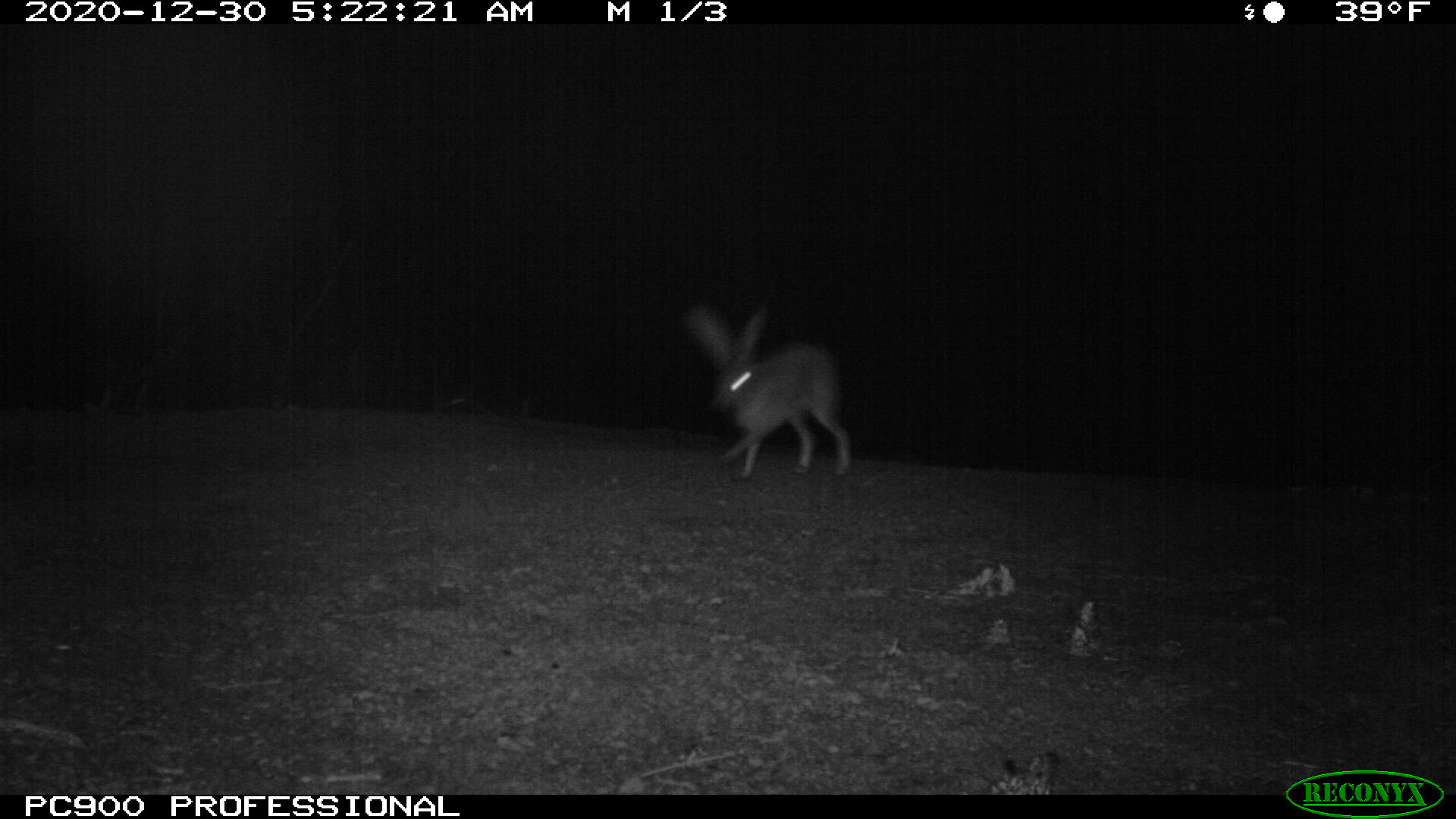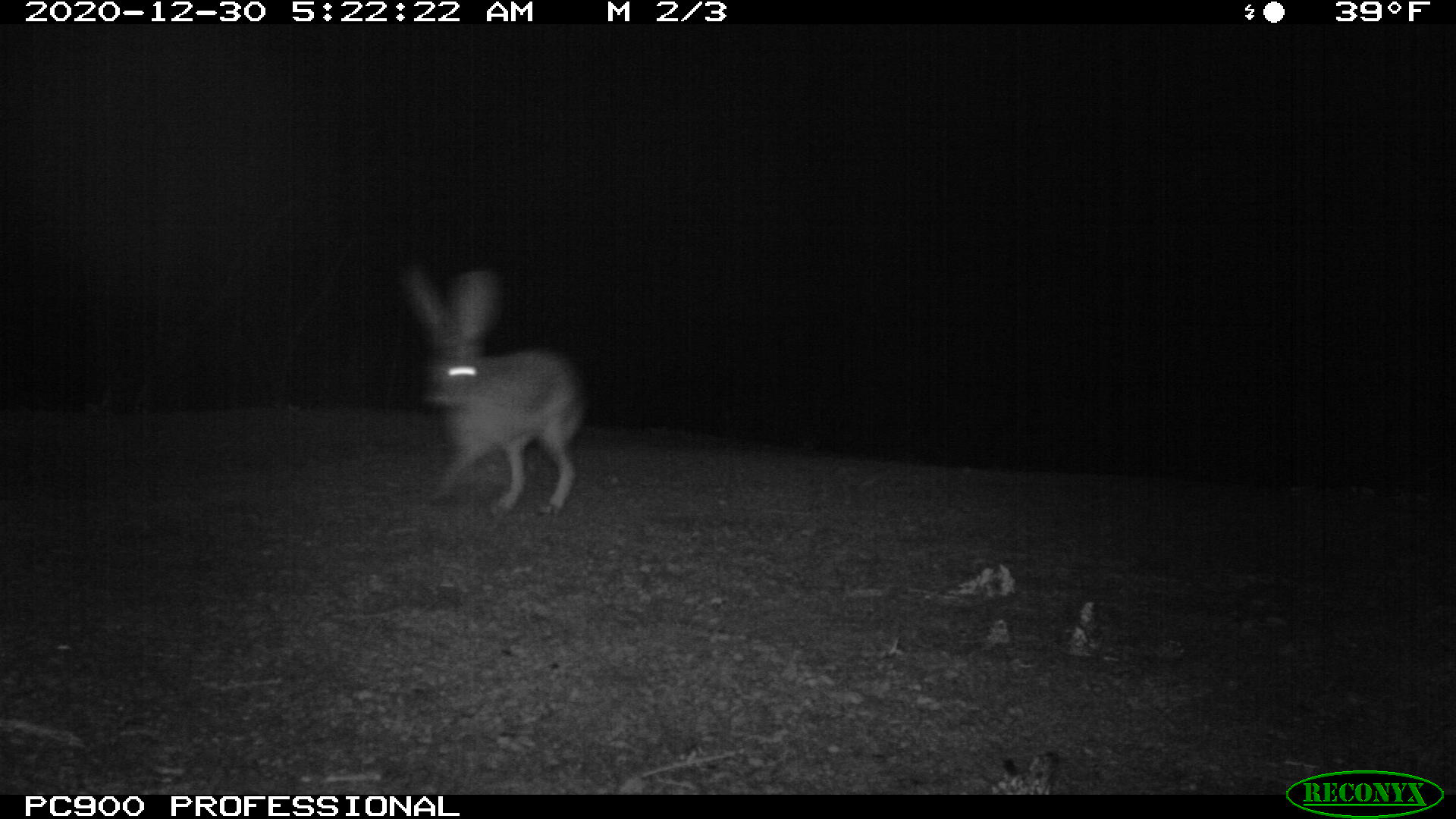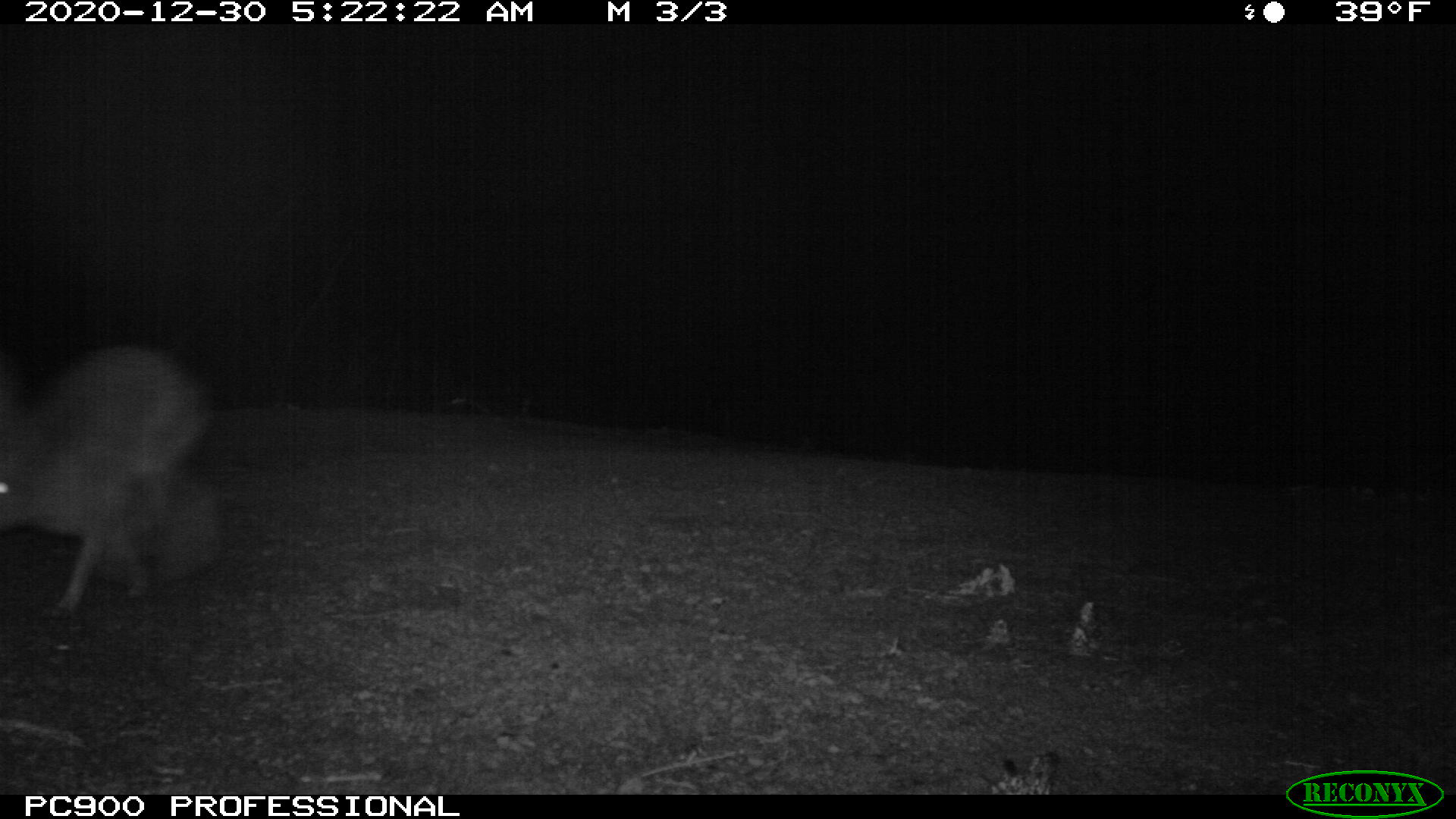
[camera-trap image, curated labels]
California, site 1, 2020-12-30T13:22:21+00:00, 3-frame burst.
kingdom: Animalia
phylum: Chordata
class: Mammalia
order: Lagomorpha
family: Leporidae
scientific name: Leporidae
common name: rabbit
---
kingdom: Animalia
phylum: Chordata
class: Mammalia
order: Lagomorpha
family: Leporidae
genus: Lepus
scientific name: Lepus californicus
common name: black-tailed jackrabbit